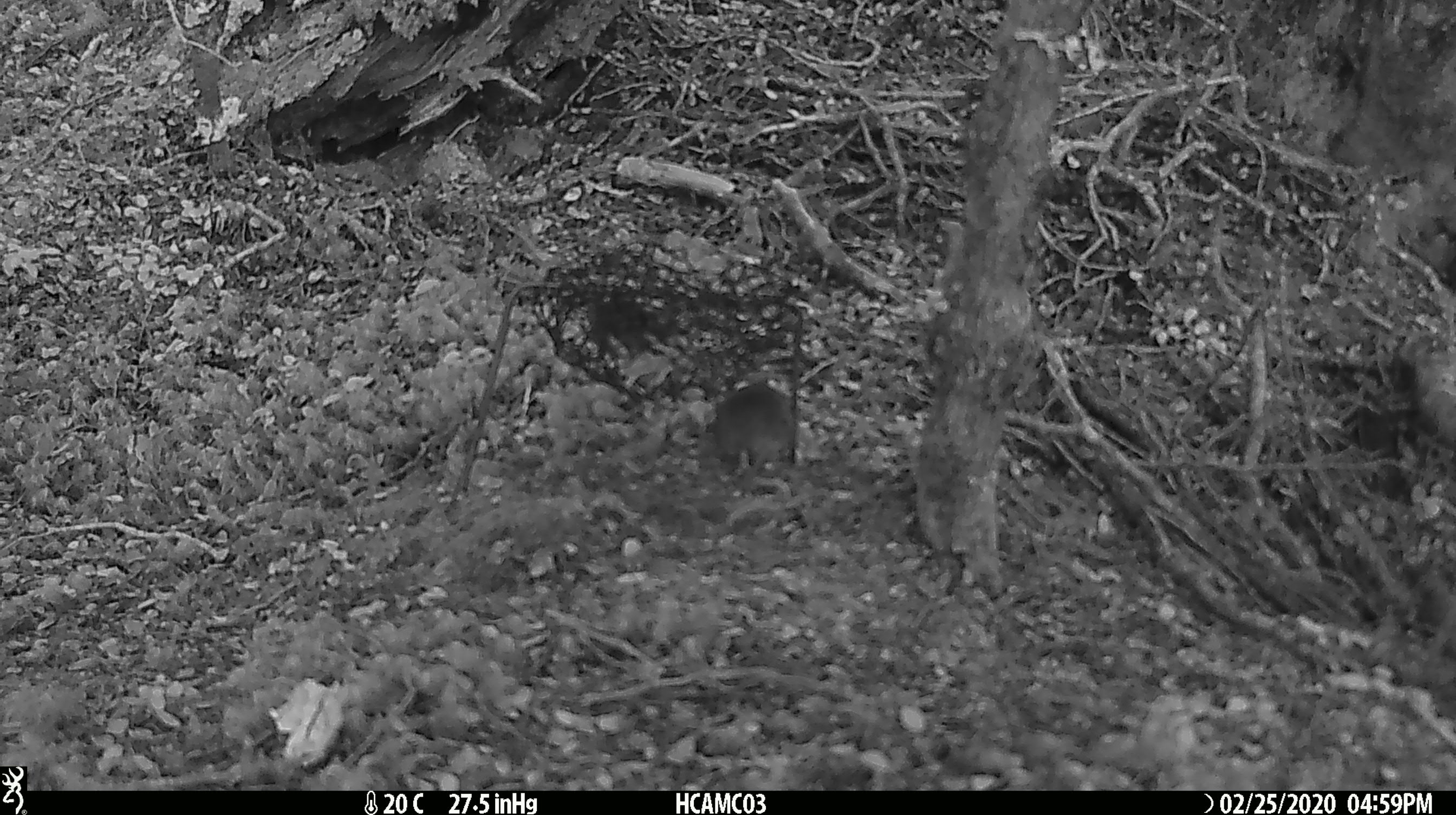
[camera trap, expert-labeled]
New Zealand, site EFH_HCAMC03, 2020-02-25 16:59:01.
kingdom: Animalia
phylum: Chordata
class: Mammalia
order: Rodentia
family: Muridae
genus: Mus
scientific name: Mus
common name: mouse